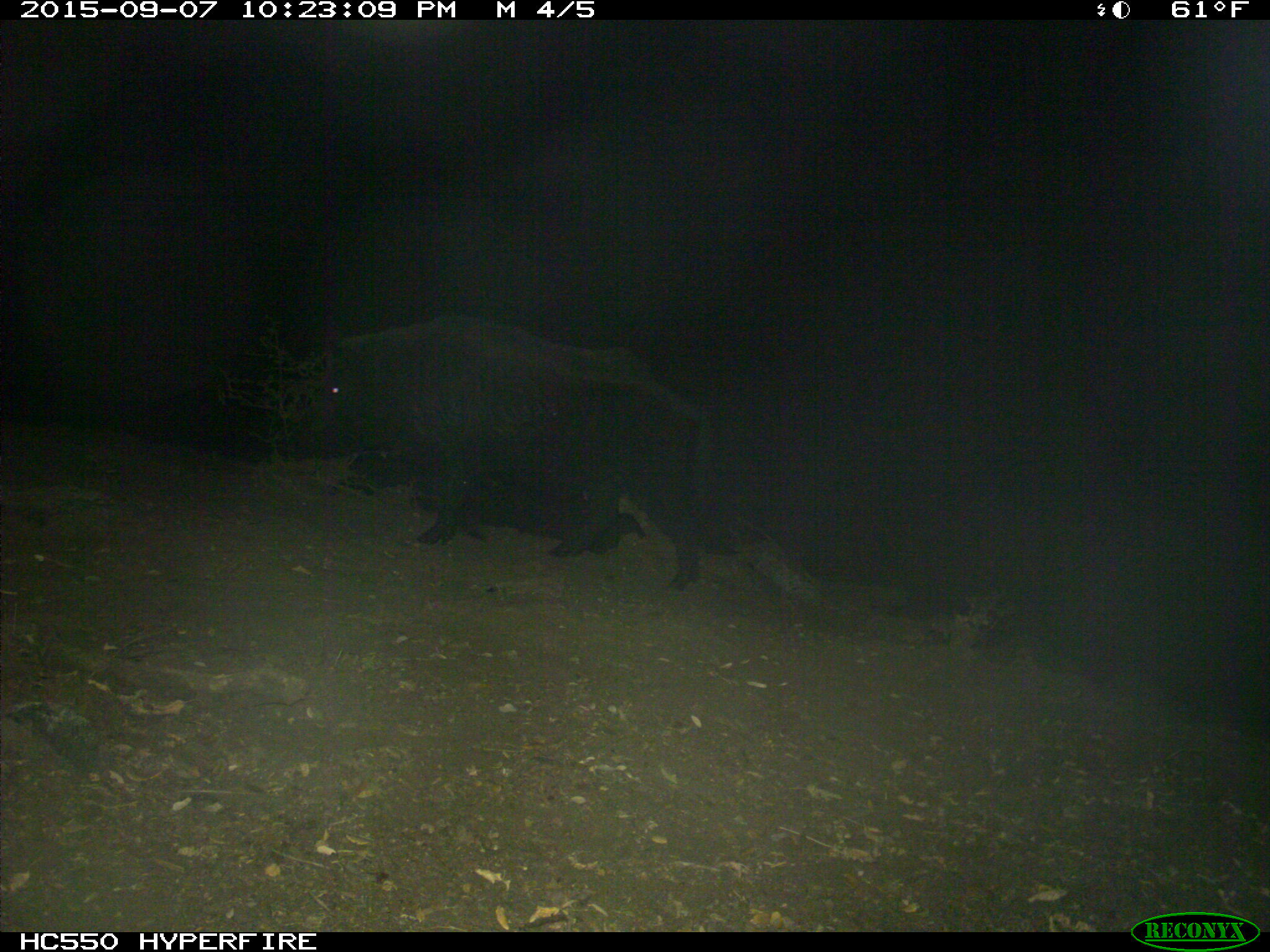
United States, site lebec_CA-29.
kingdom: Animalia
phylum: Chordata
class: Mammalia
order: Artiodactyla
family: Suidae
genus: Sus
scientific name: Sus scrofa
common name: wild boar